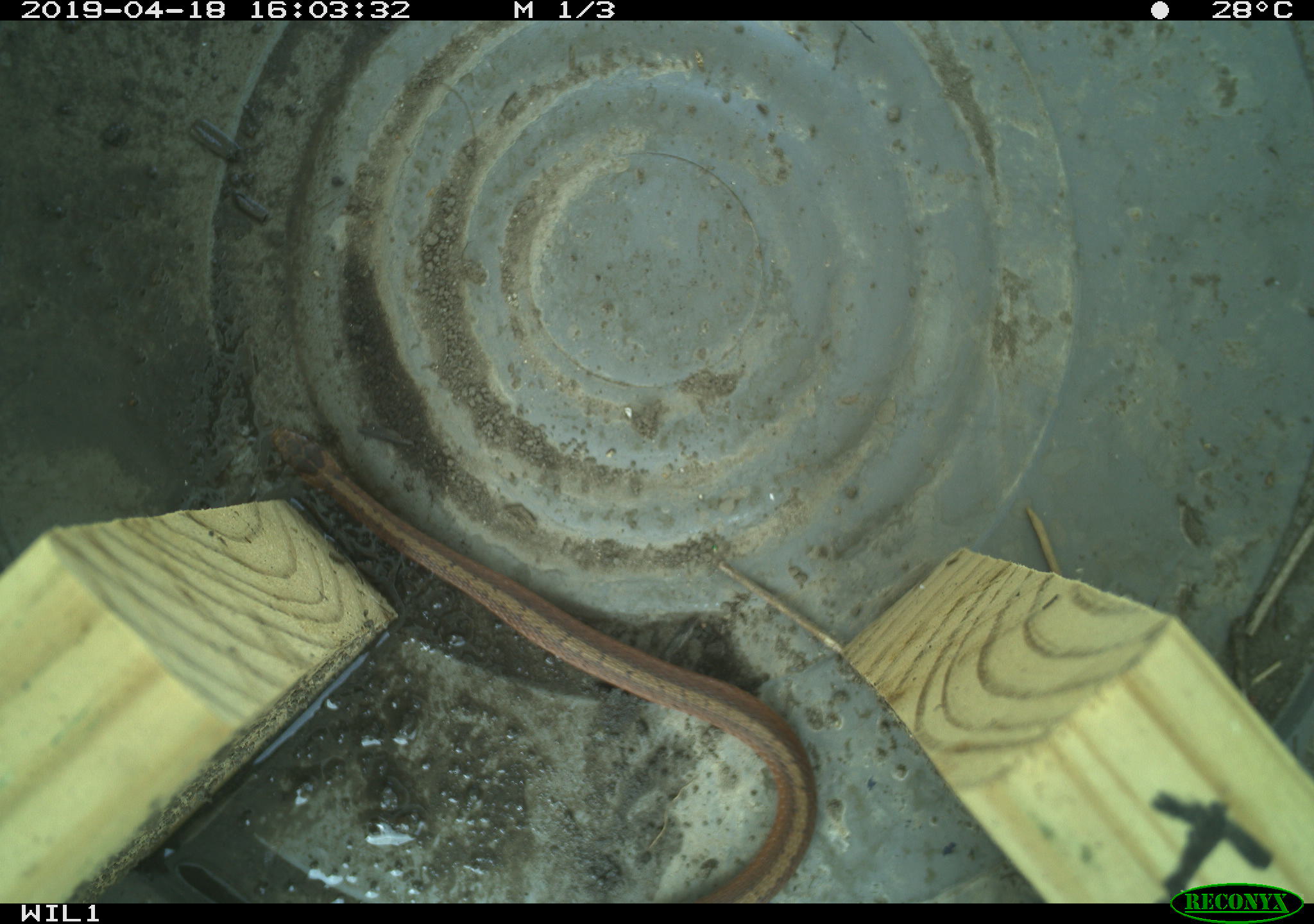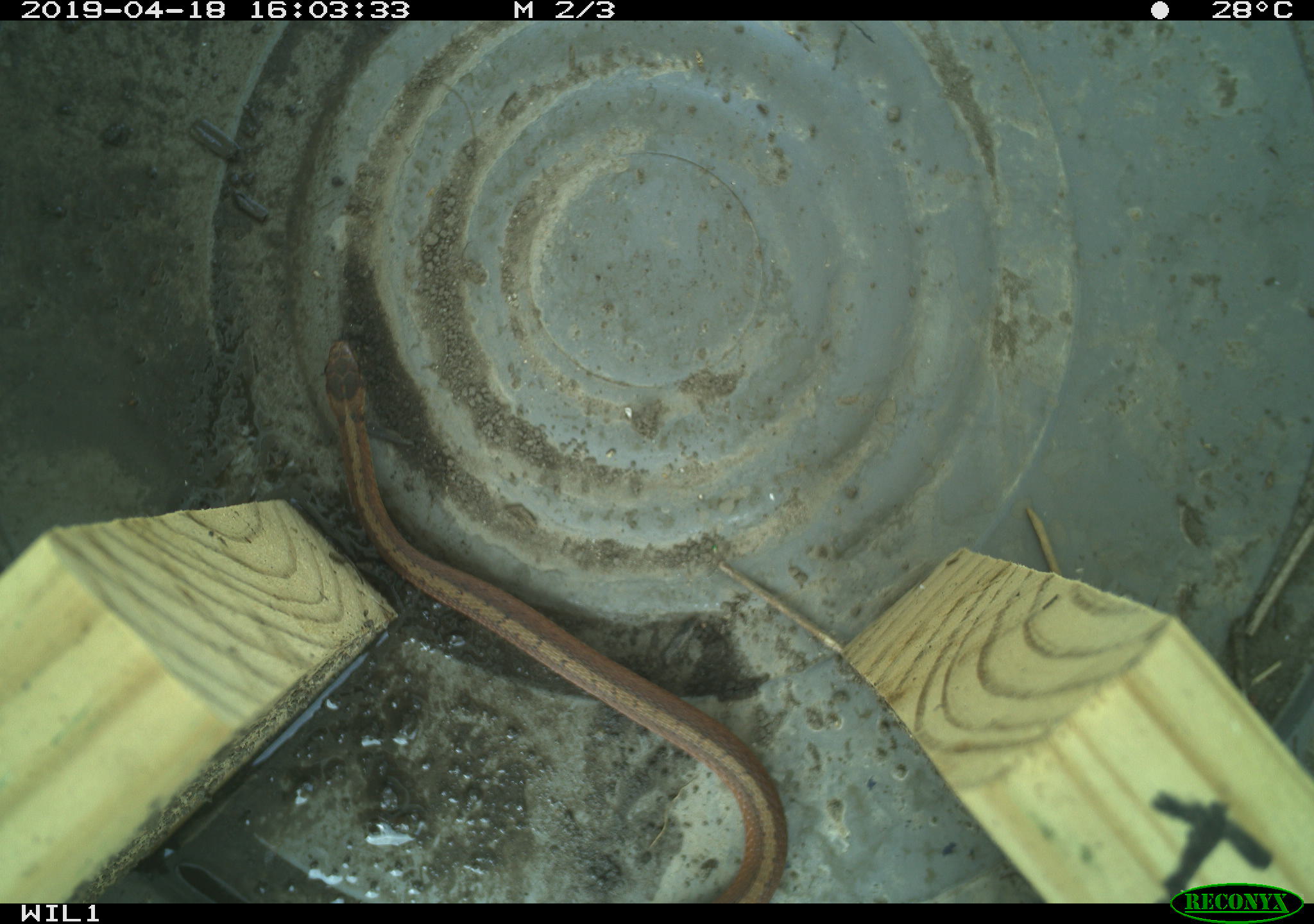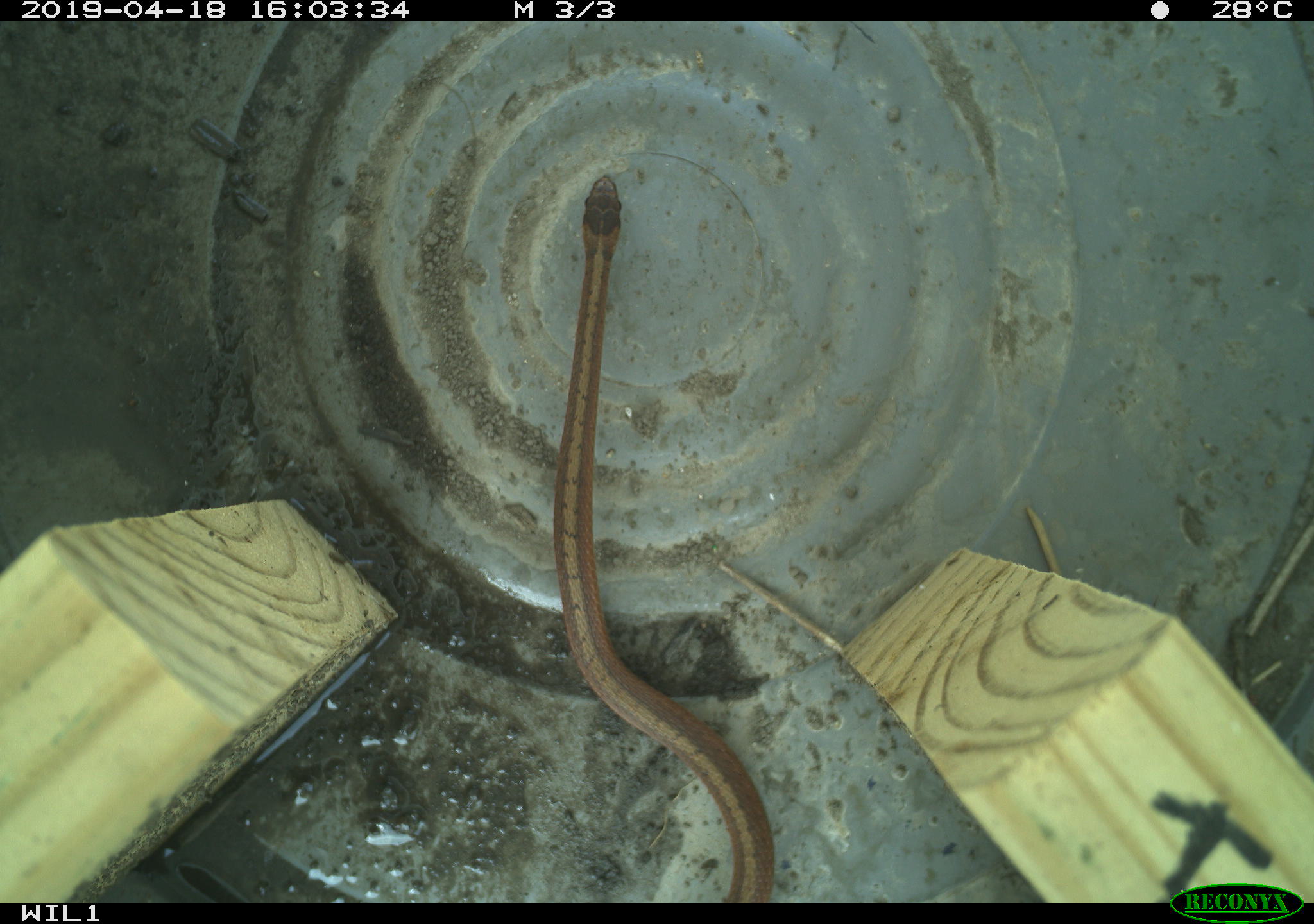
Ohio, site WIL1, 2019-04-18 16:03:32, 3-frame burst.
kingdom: Animalia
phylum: Chordata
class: Reptilia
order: Squamata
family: Colubridae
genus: Storeria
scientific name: Storeria dekayi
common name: dekay's brownsnake